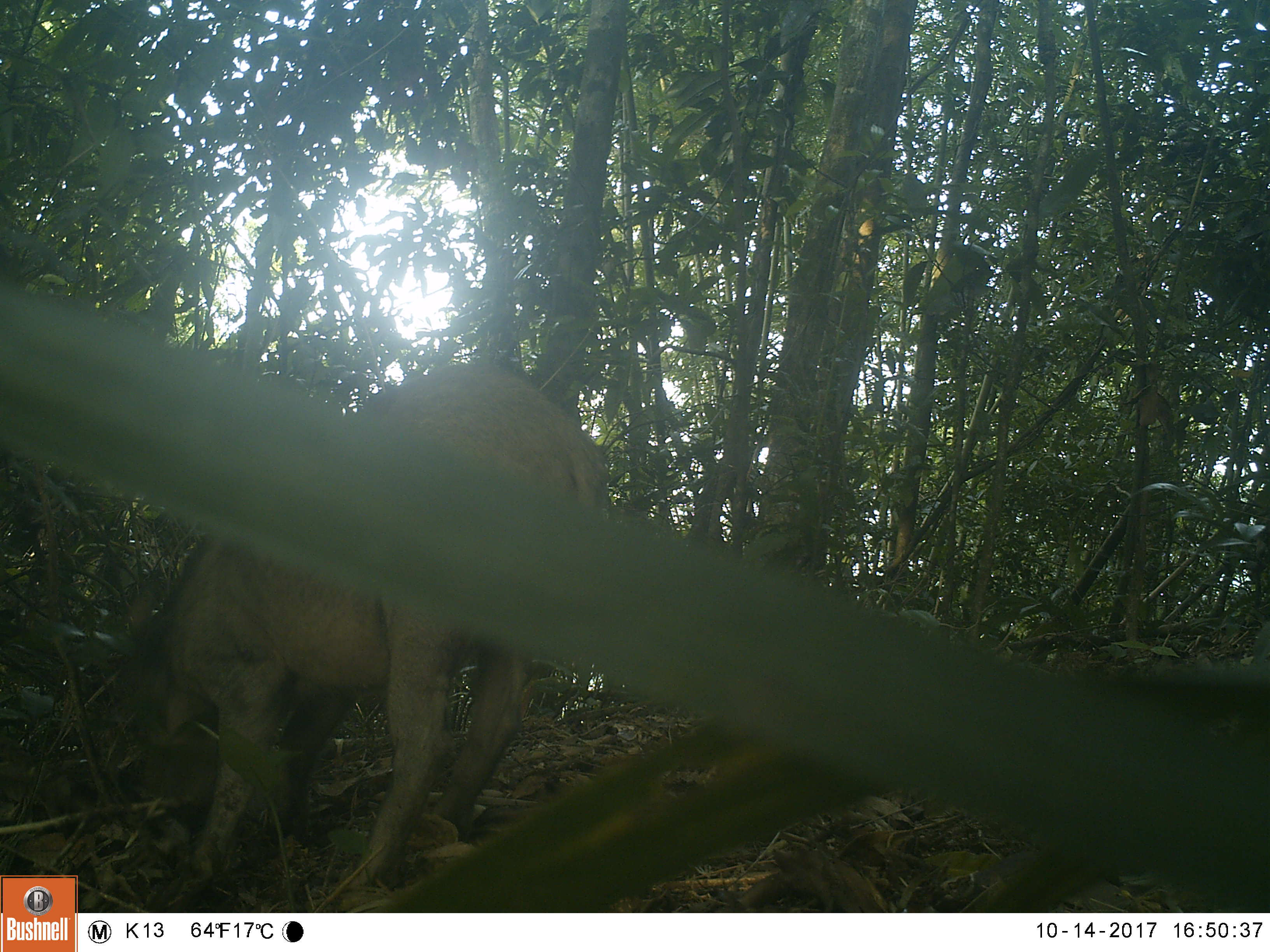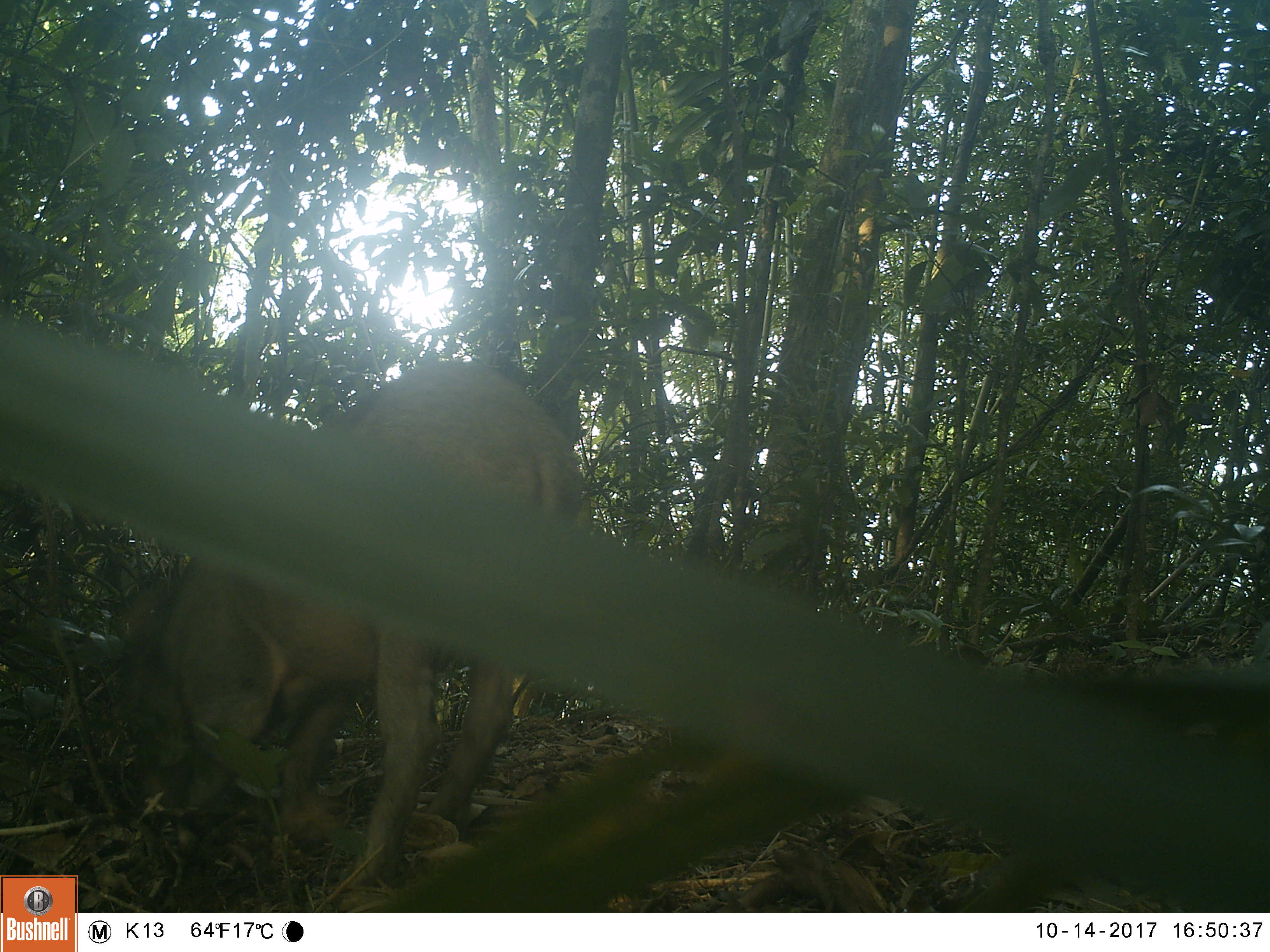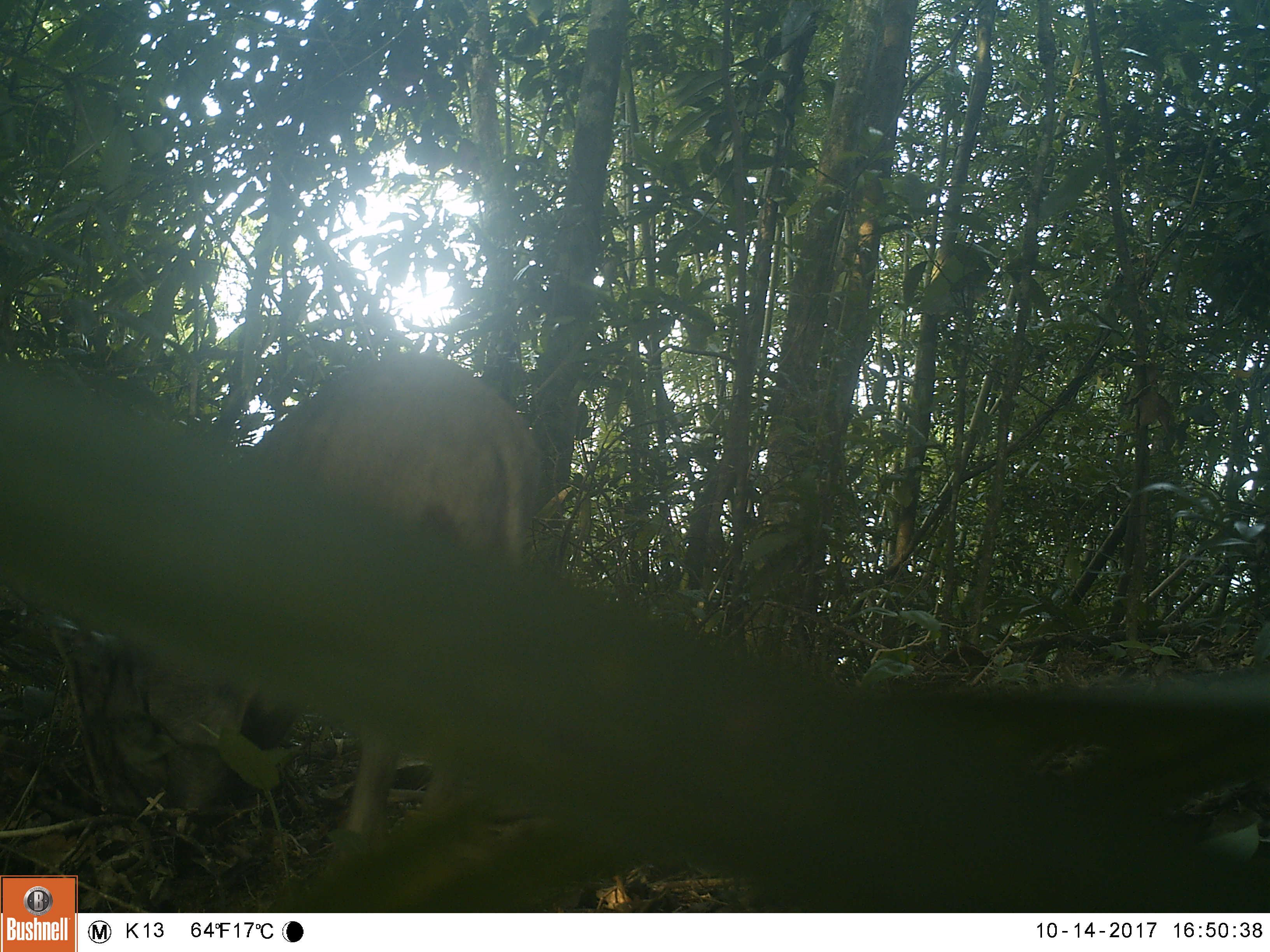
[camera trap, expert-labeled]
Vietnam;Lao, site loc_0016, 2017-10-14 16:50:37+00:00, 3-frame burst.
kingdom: Animalia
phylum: Chordata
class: Mammalia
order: Artiodactyla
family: Suidae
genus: Sus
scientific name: Sus scrofa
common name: eurasian wild pig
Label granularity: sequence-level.